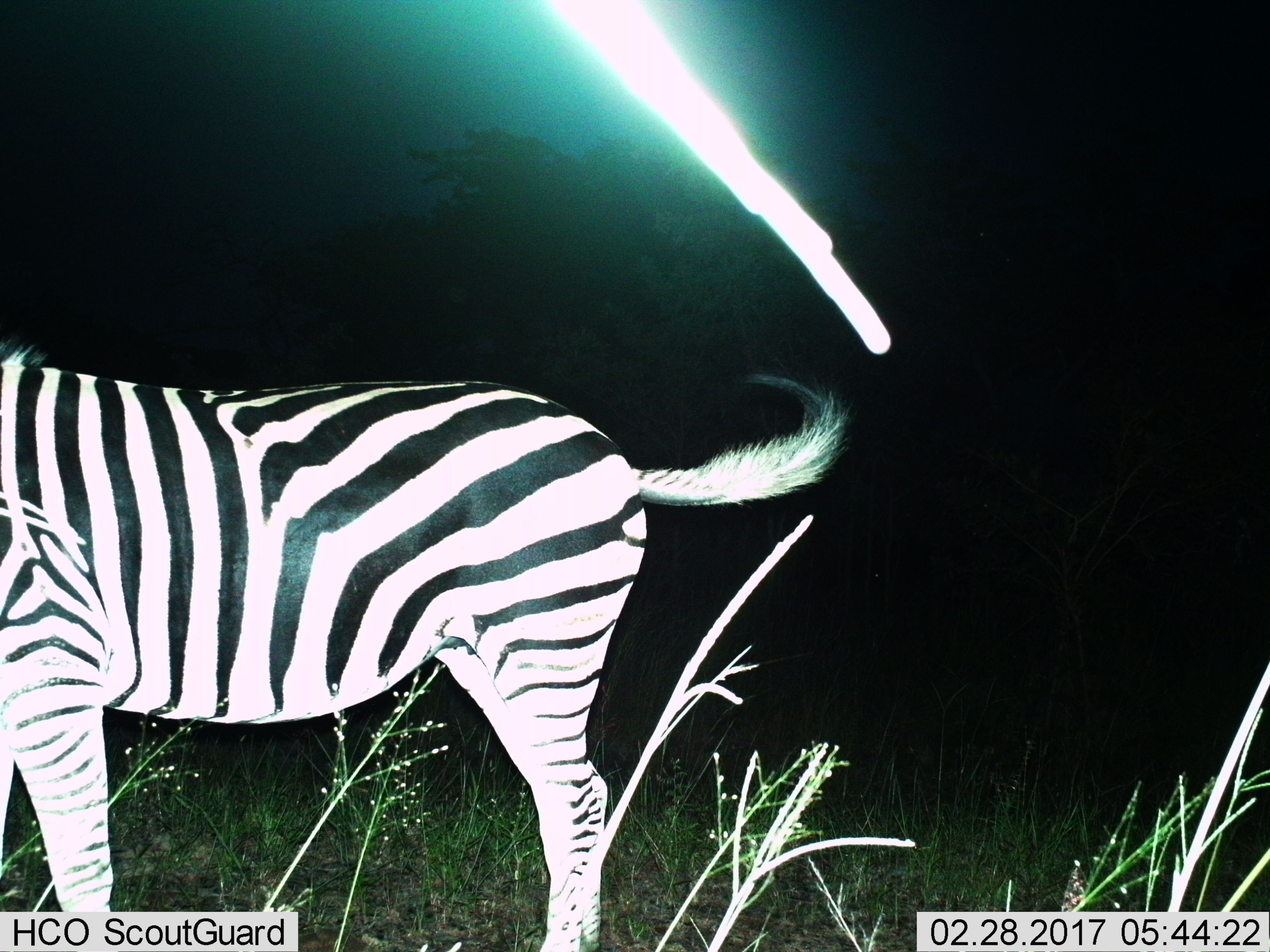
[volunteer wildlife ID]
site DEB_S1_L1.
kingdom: Animalia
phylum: Chordata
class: Mammalia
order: Perissodactyla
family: Equidae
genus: Equus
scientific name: Equus quagga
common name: plains zebra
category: zebraplains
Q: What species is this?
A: Zebraplains (plains zebra) (Equus quagga).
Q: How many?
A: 1.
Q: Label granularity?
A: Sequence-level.